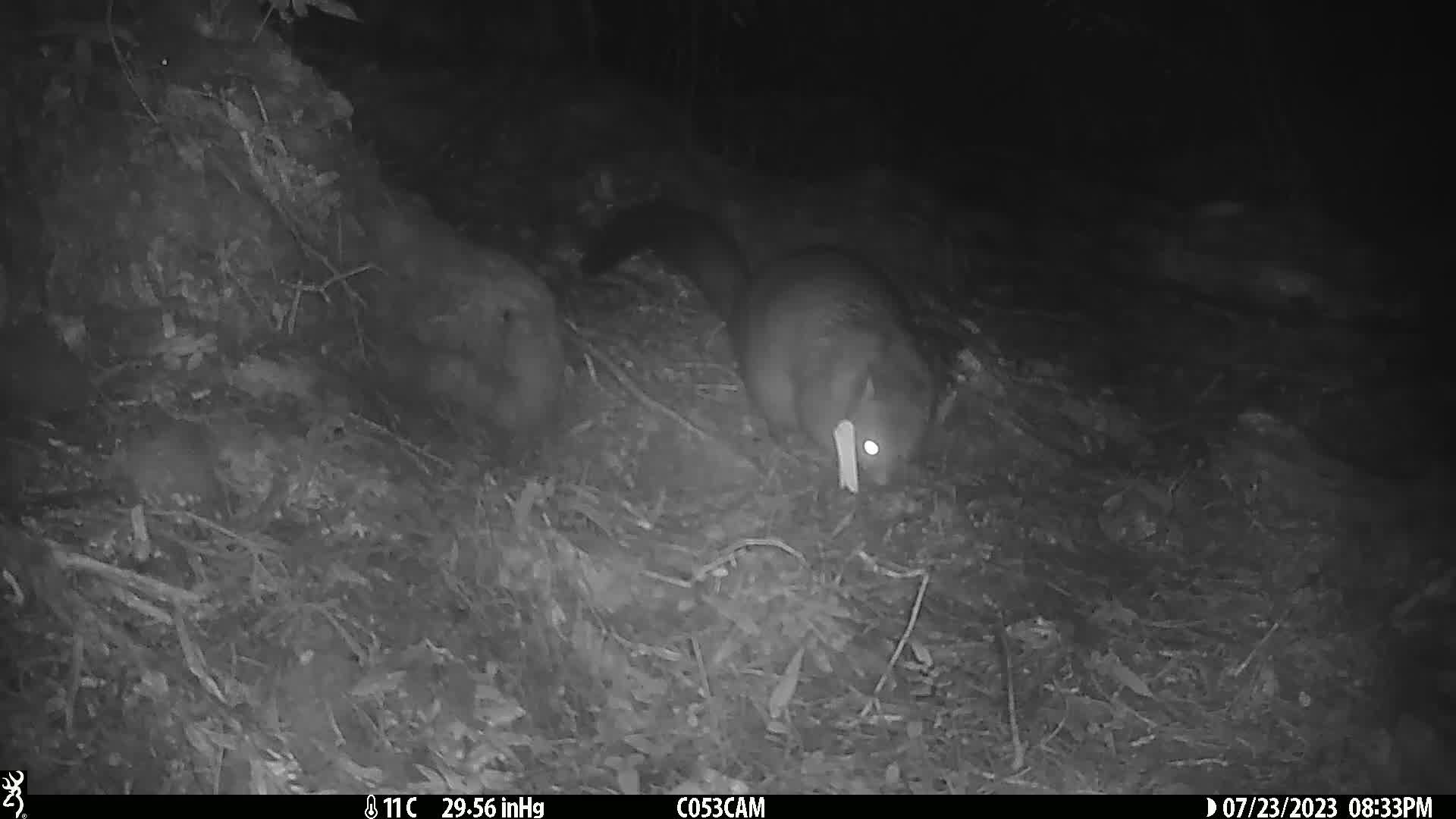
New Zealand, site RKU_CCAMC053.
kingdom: Animalia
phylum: Chordata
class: Mammalia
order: Diprotodontia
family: Phalangeridae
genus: Trichosurus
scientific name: Trichosurus vulpecula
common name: common brushtail possum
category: possum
Possum (common brushtail possum) (Trichosurus vulpecula).